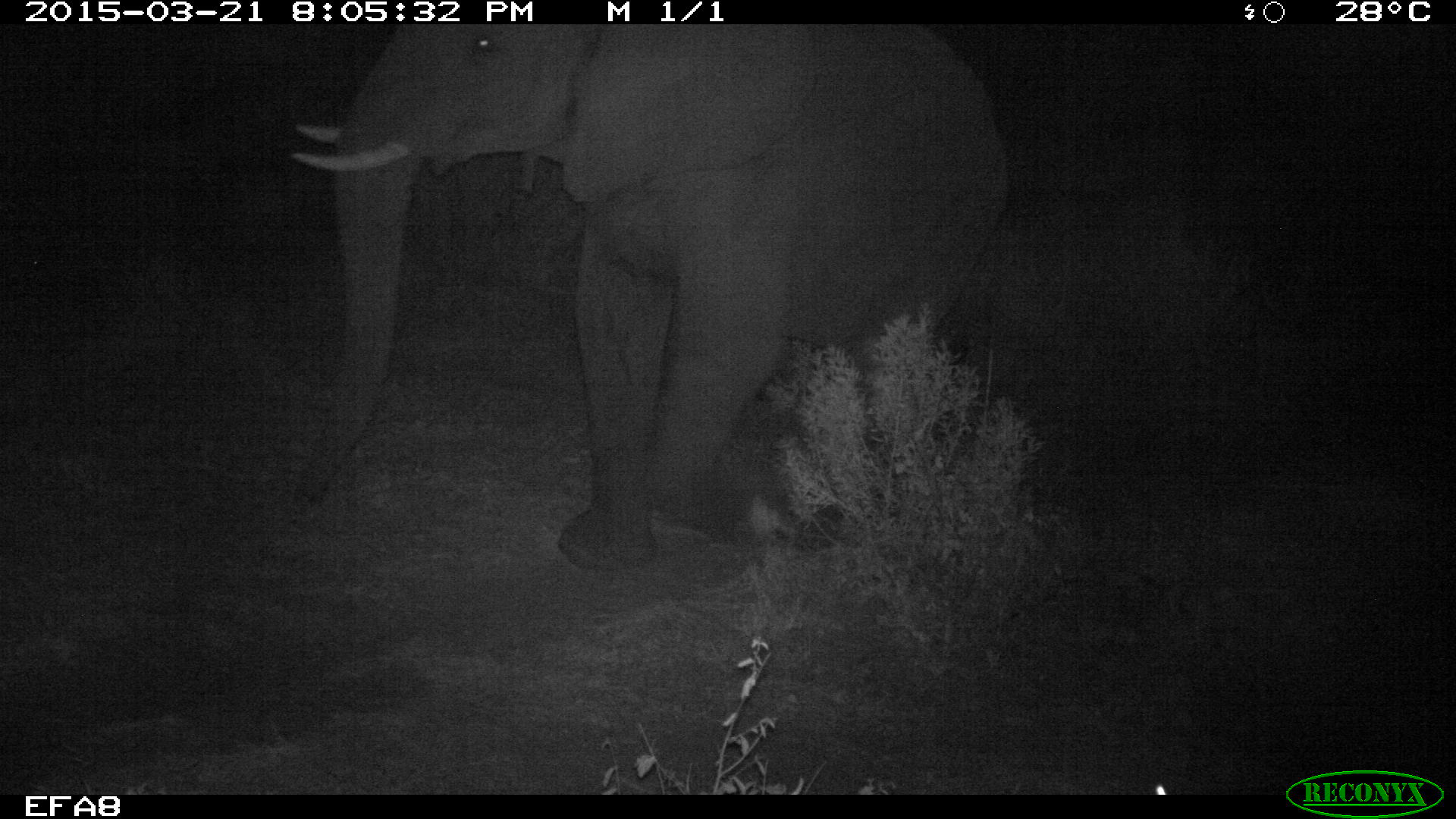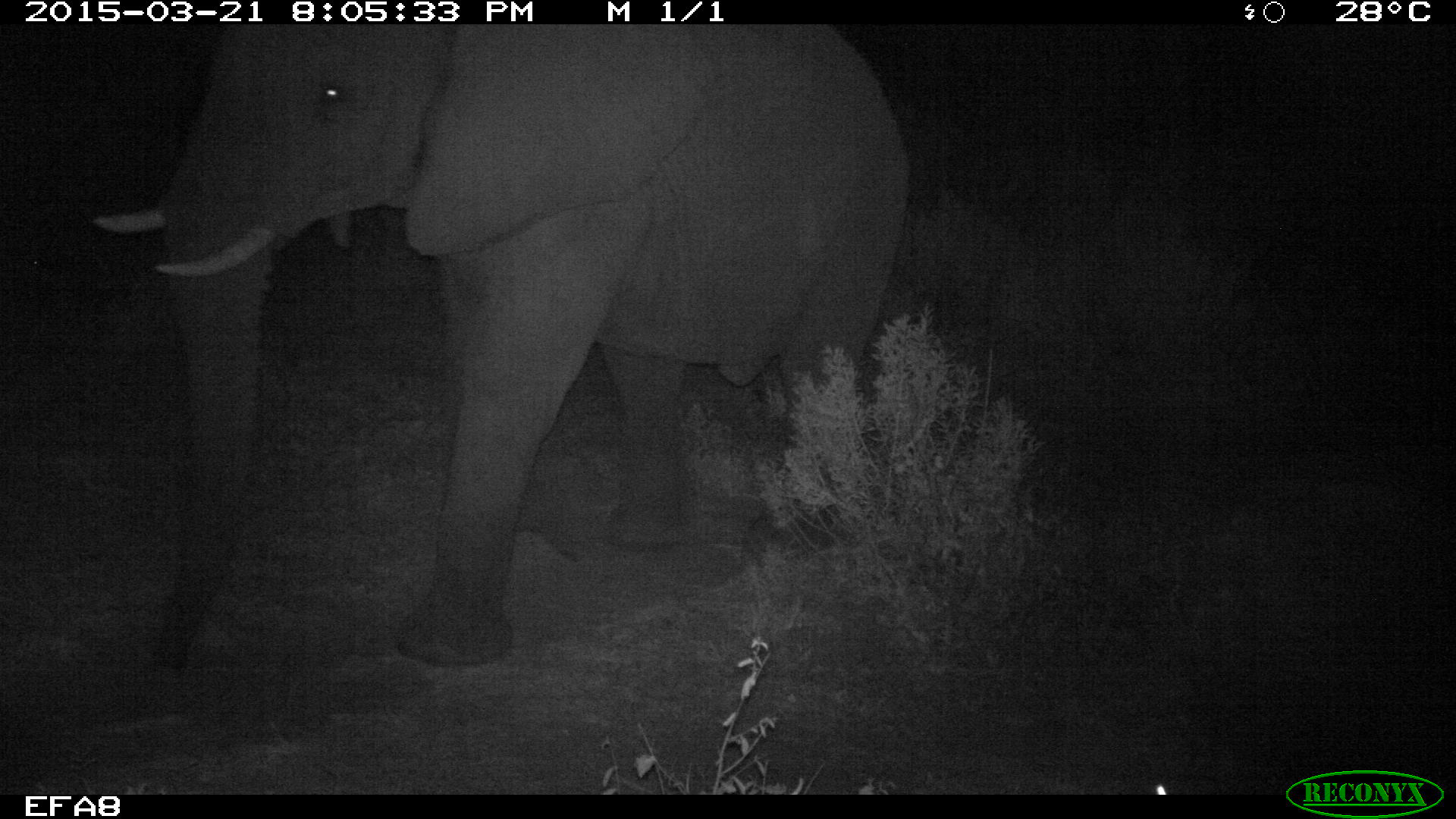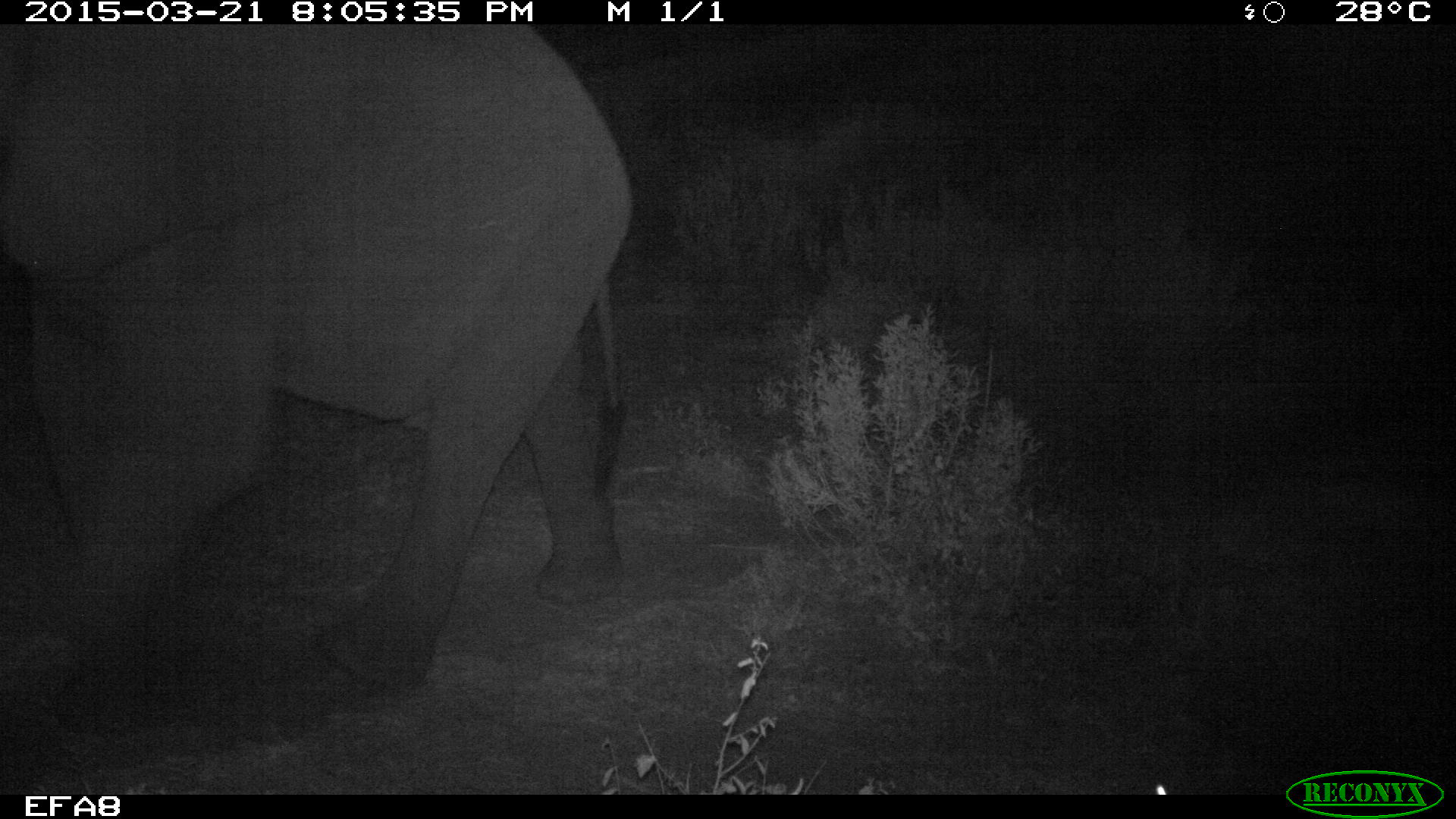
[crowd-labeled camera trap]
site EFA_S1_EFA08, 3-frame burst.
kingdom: Animalia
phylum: Chordata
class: Mammalia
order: Proboscidea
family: Elephantidae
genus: Loxodonta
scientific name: Loxodonta africana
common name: african bush elephant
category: elephant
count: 1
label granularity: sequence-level